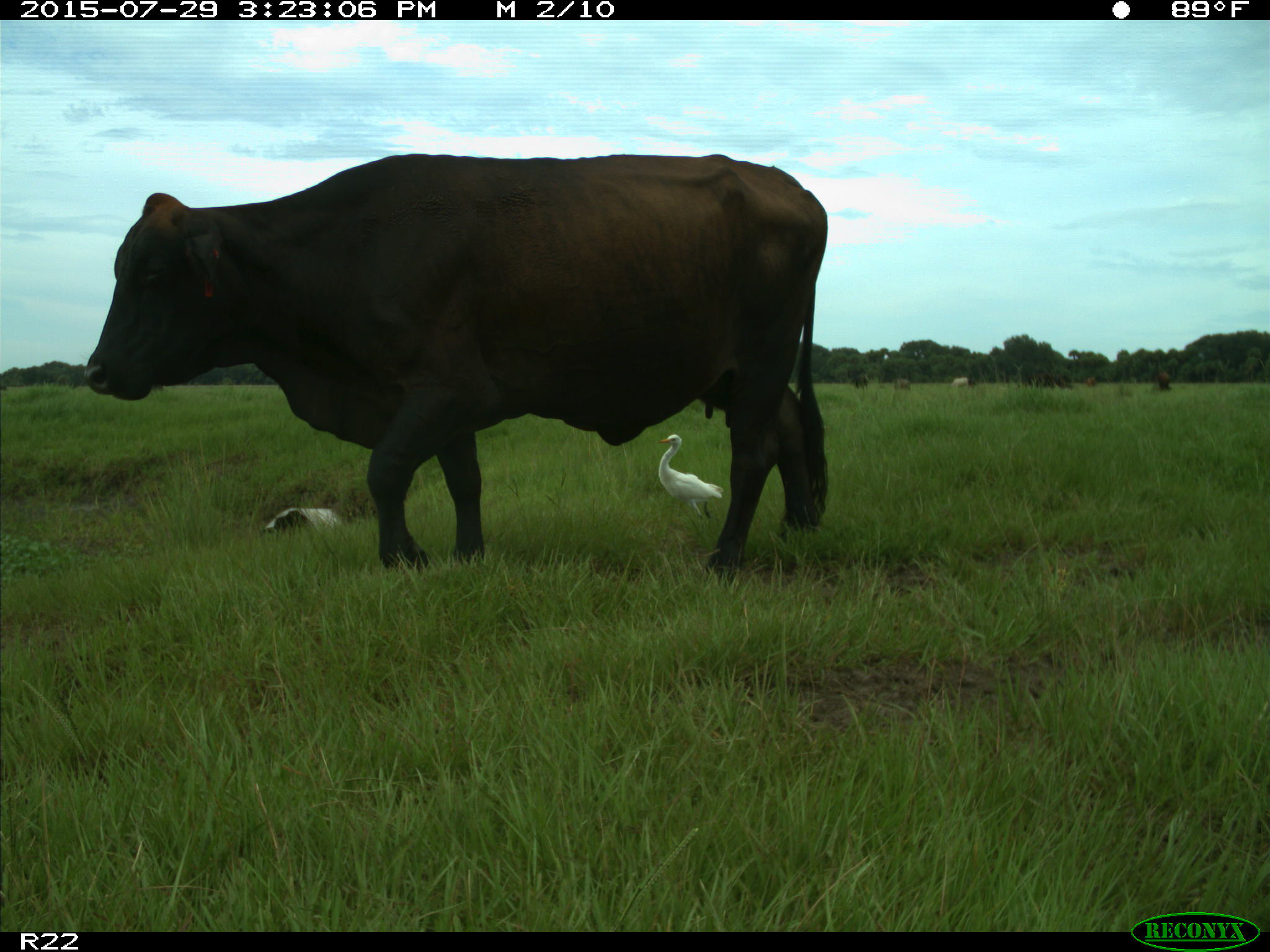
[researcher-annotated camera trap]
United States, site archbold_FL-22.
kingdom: Animalia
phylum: Chordata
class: Mammalia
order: Artiodactyla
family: Bovidae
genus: Bos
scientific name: Bos taurus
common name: domestic cow